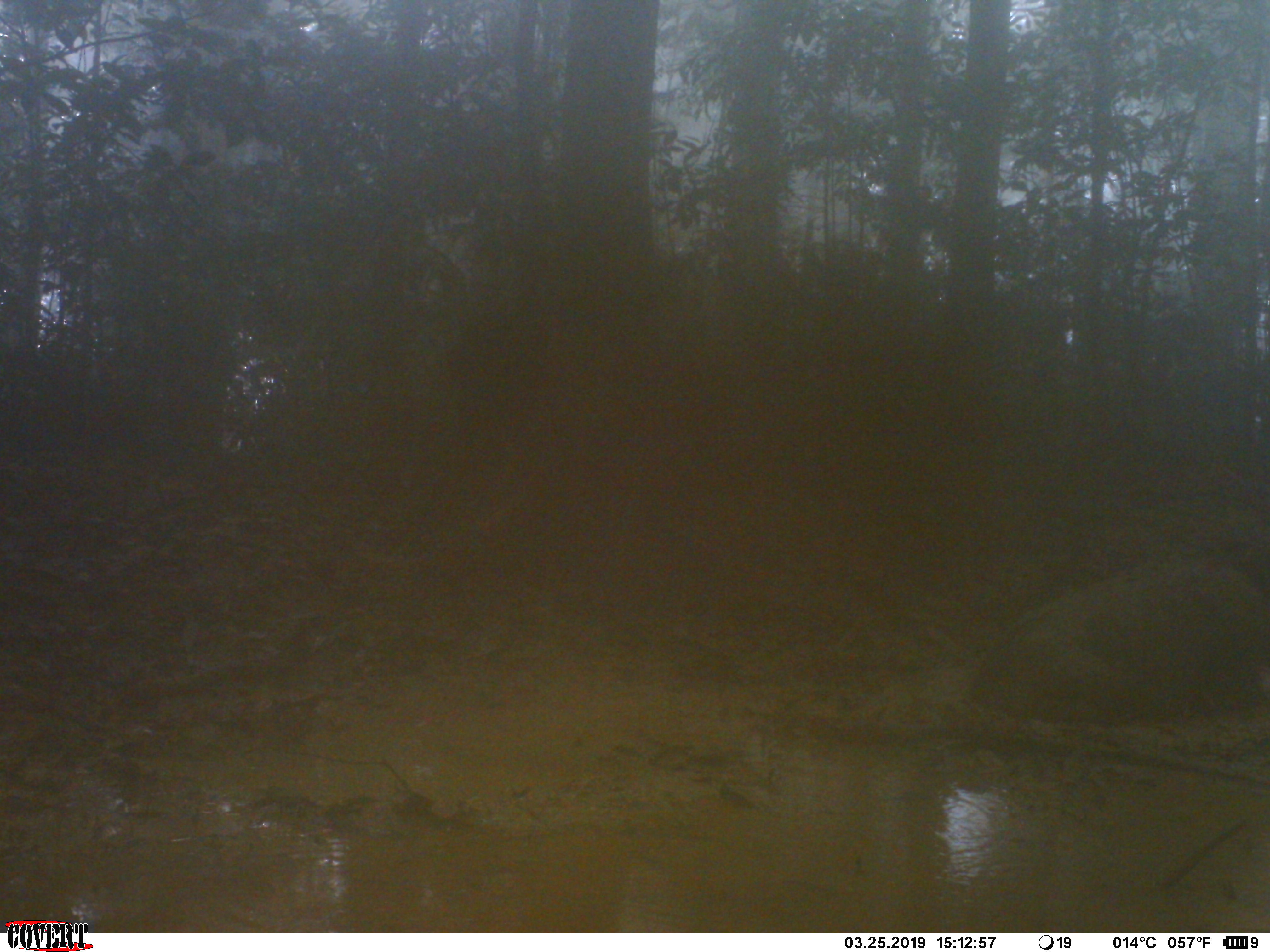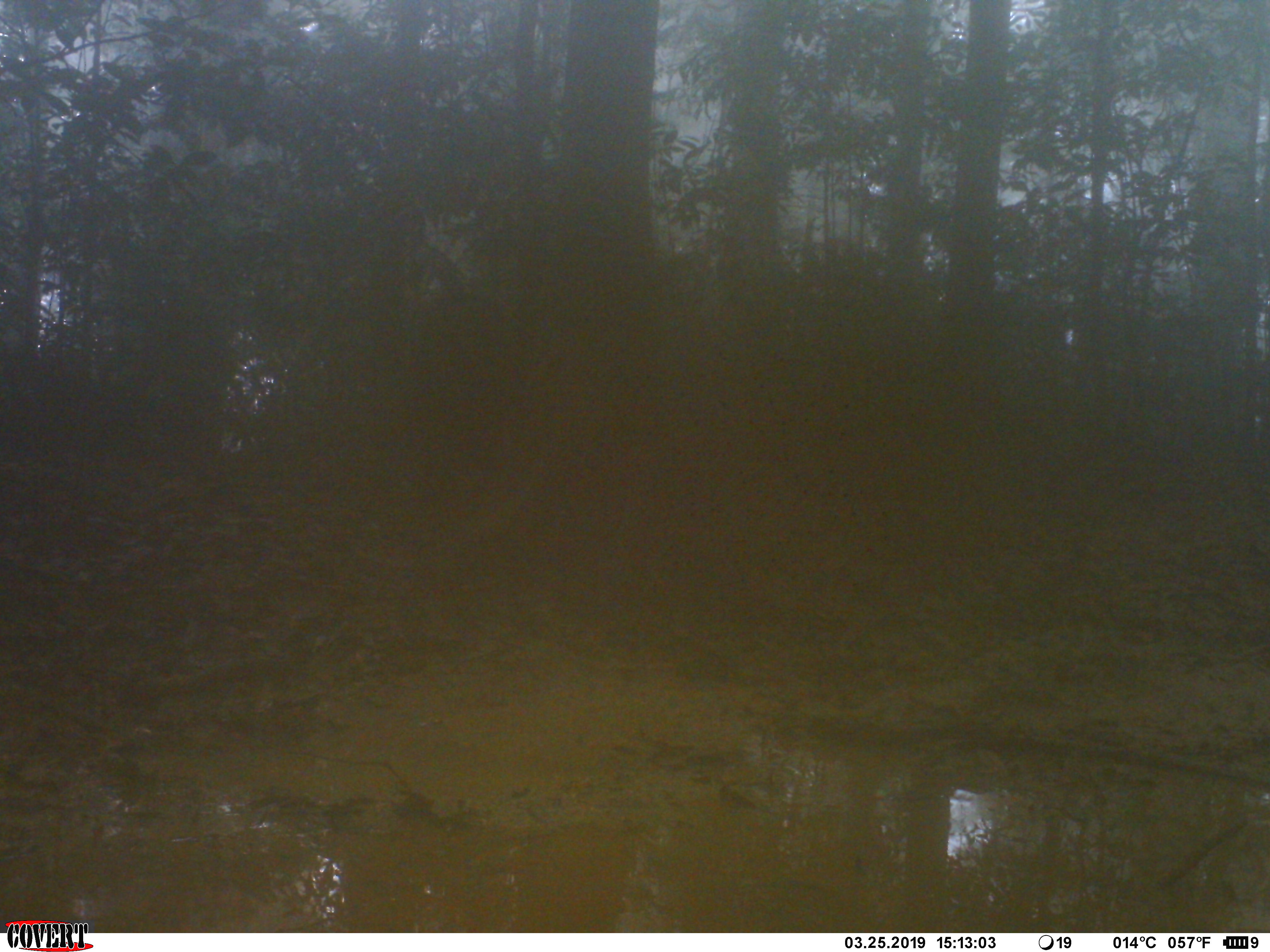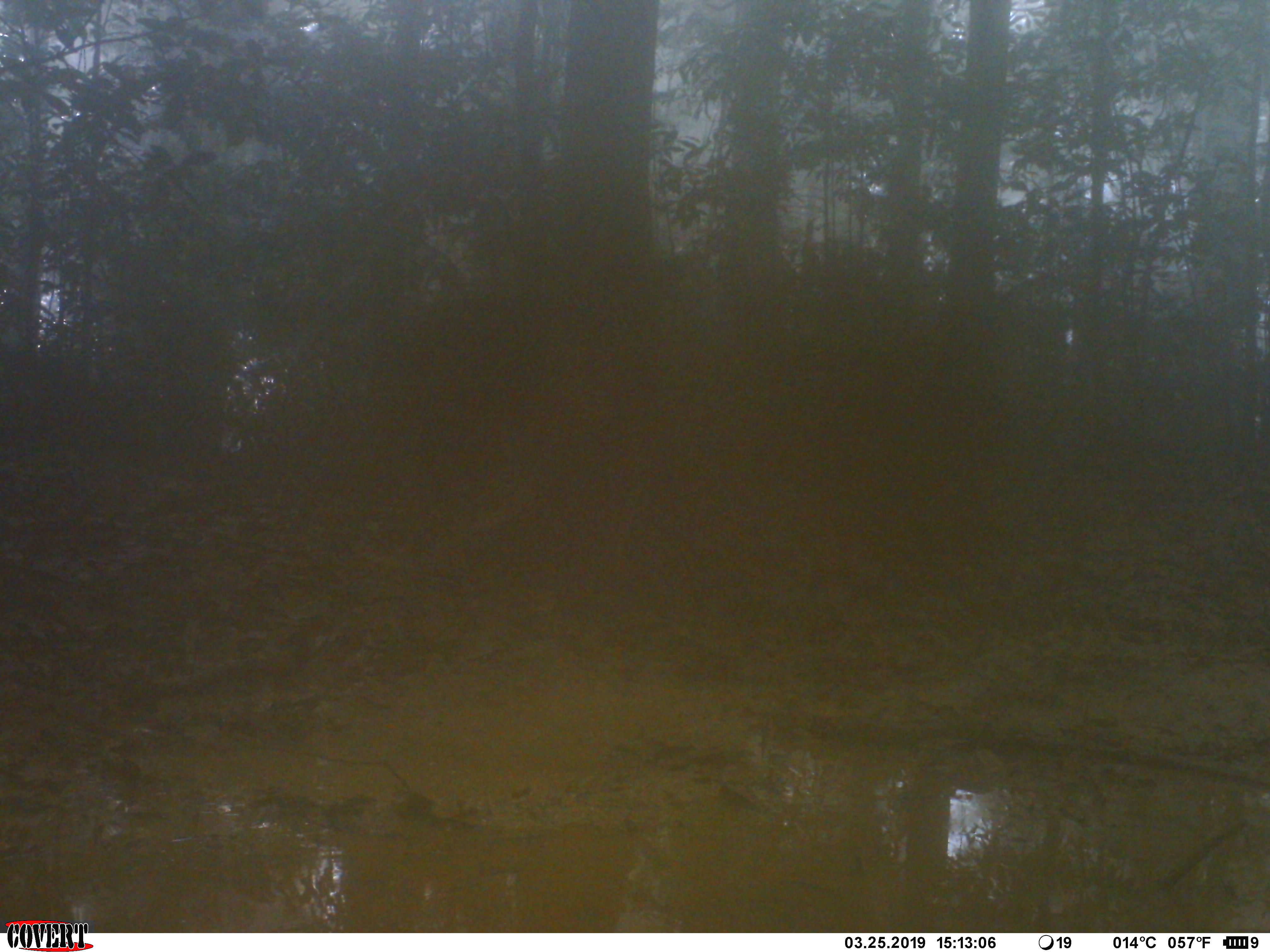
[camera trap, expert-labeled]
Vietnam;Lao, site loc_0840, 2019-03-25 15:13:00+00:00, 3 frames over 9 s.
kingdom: Animalia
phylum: Chordata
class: Mammalia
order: Artiodactyla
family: Suidae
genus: Sus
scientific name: Sus scrofa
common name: eurasian wild pig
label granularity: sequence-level